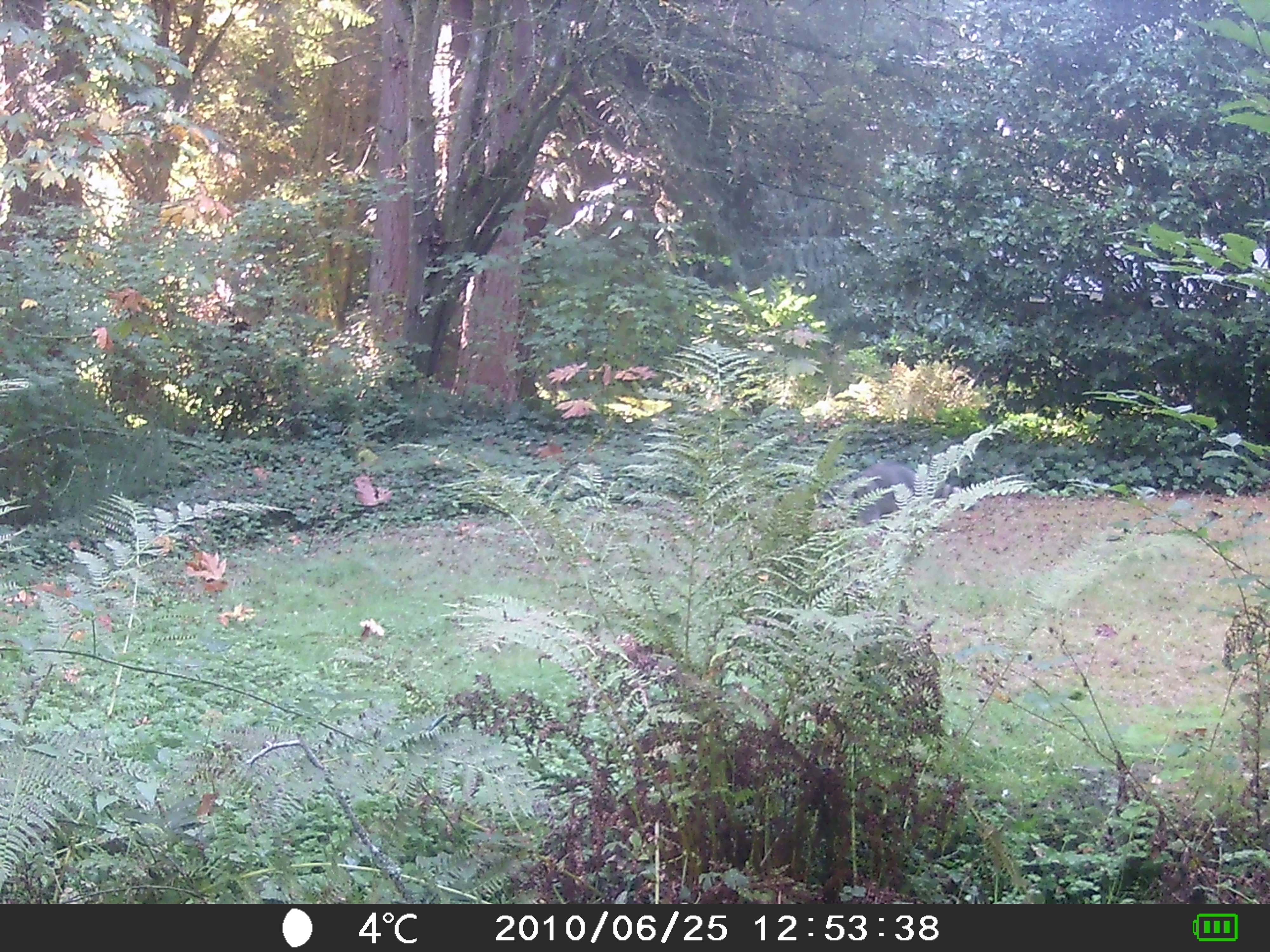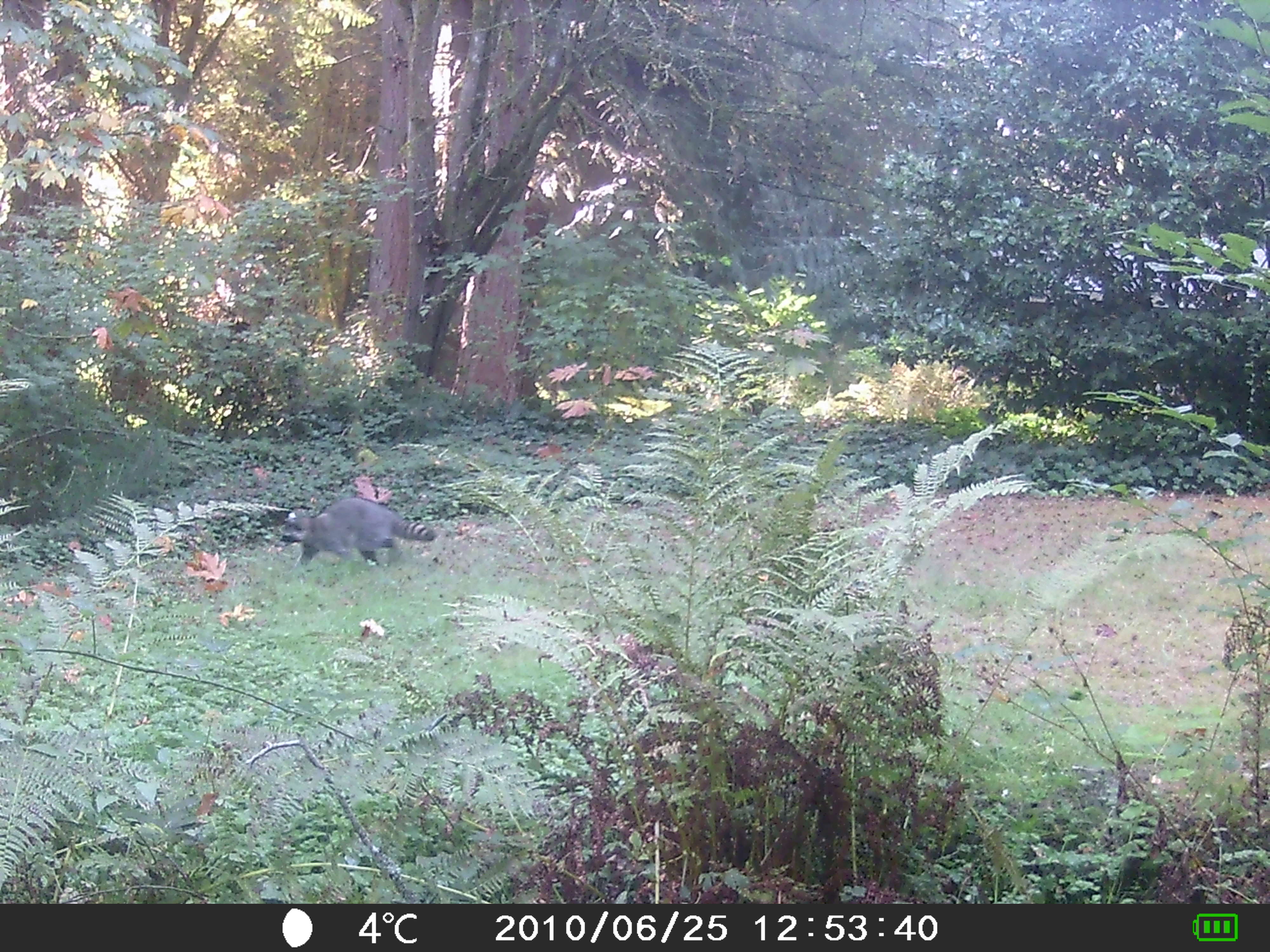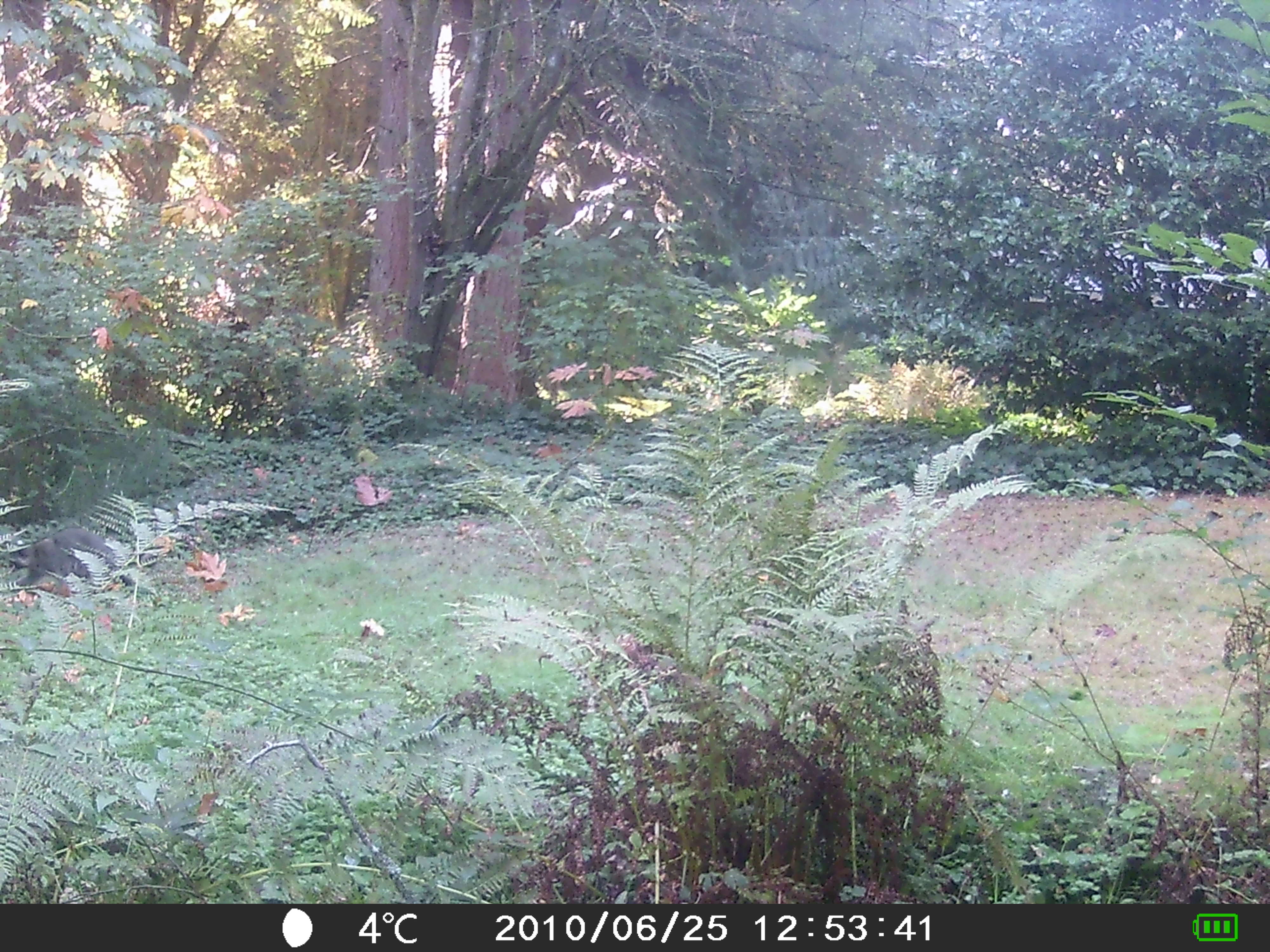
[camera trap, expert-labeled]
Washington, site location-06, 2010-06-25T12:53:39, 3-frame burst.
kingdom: Animalia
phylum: Chordata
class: Mammalia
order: Carnivora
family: Procyonidae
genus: Procyon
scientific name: Procyon lotor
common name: common raccoon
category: raccoon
Raccoon (common raccoon) (Procyon lotor).